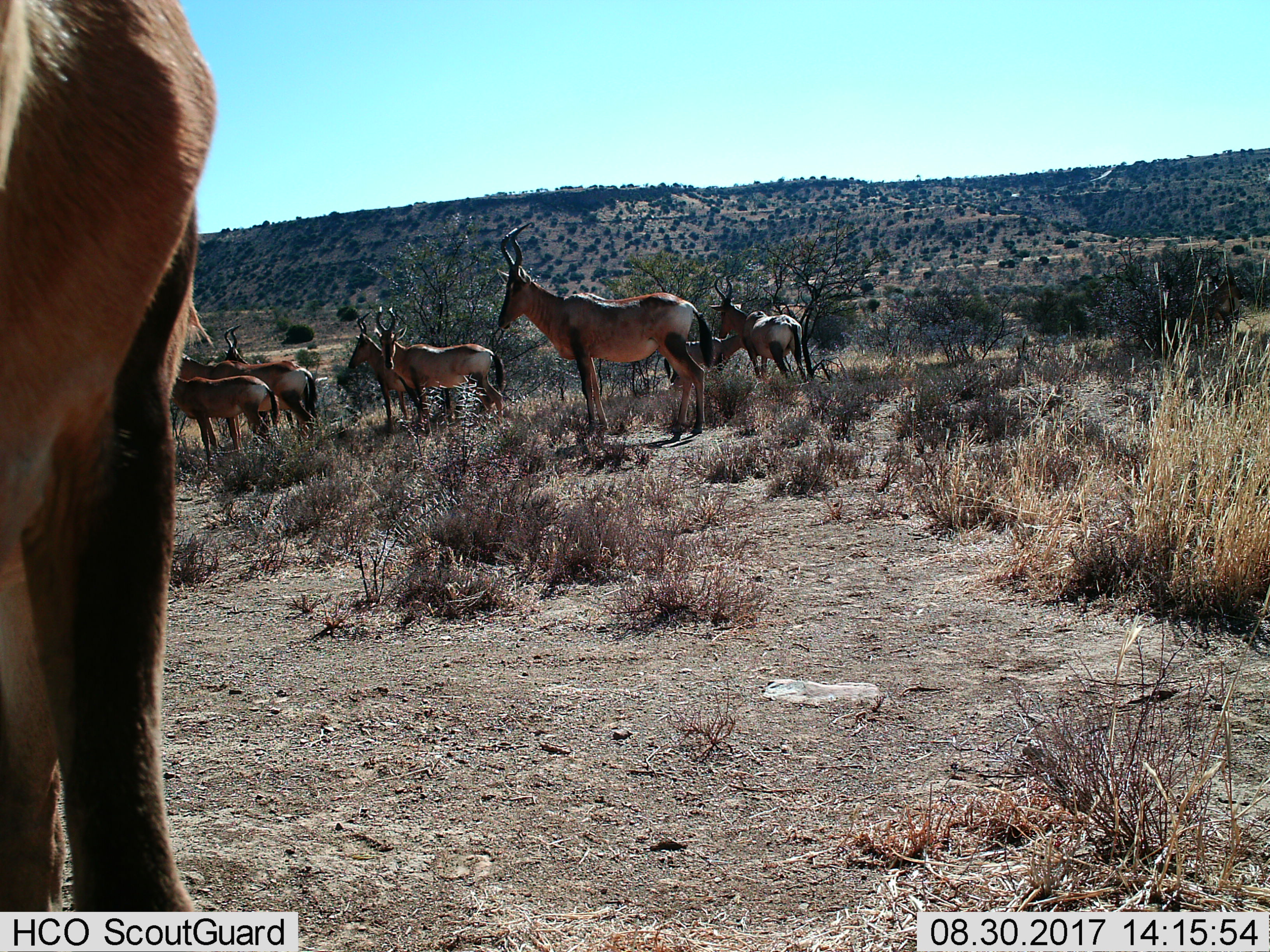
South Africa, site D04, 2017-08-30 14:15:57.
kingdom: Animalia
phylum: Chordata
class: Mammalia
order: Artiodactyla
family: Bovidae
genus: Alcelaphus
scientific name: Alcelaphus buselaphus caama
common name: red hartebeest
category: hartebeestred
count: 9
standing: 100%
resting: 0%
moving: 25%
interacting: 0%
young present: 50%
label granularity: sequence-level